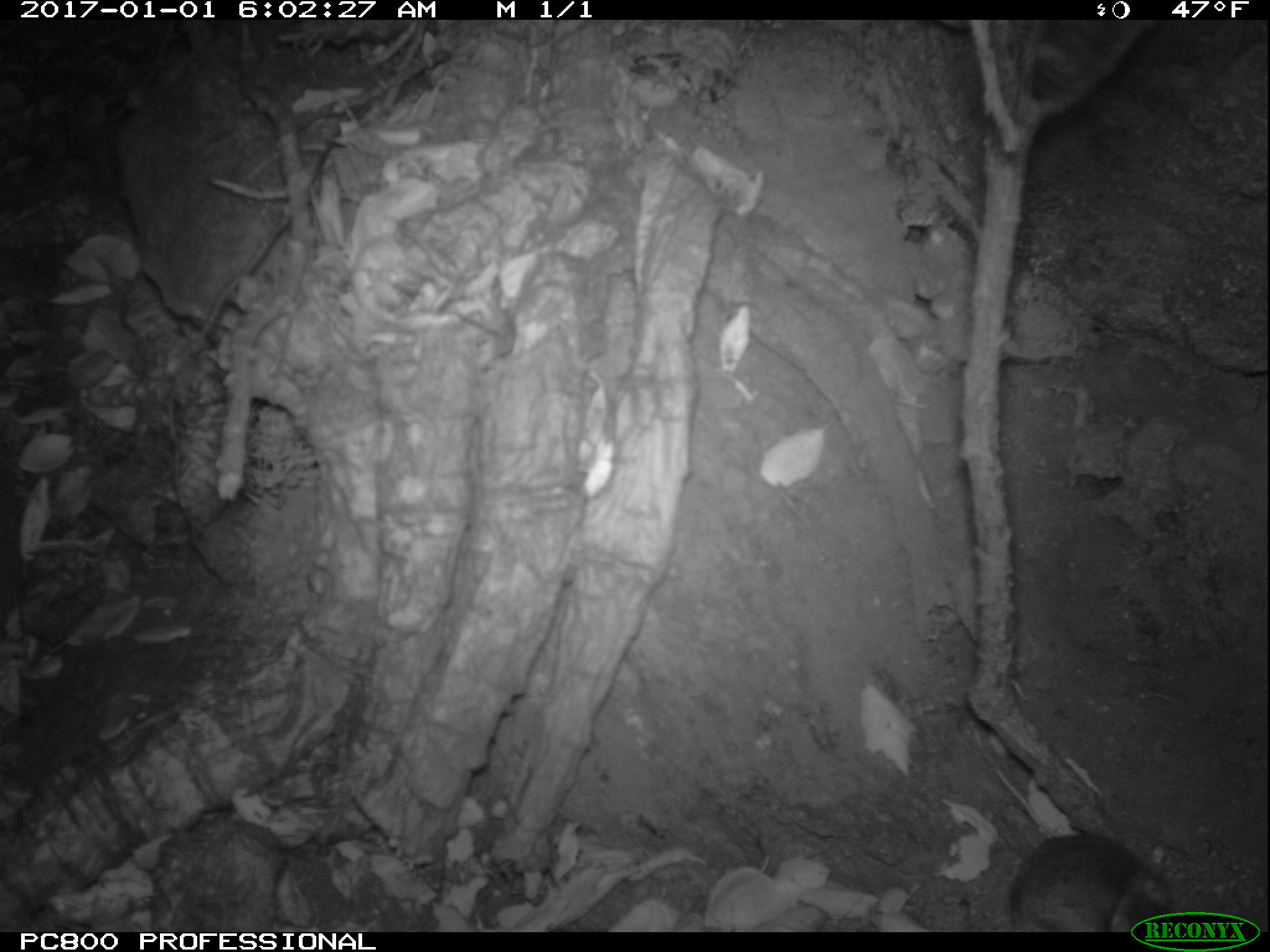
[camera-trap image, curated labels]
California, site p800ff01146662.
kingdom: Animalia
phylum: Chordata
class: Mammalia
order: Rodentia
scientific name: Rodentia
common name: rodent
Rodent (Rodentia).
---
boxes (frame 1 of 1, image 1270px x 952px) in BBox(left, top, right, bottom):
rodent: BBox(1006, 840, 1172, 928)